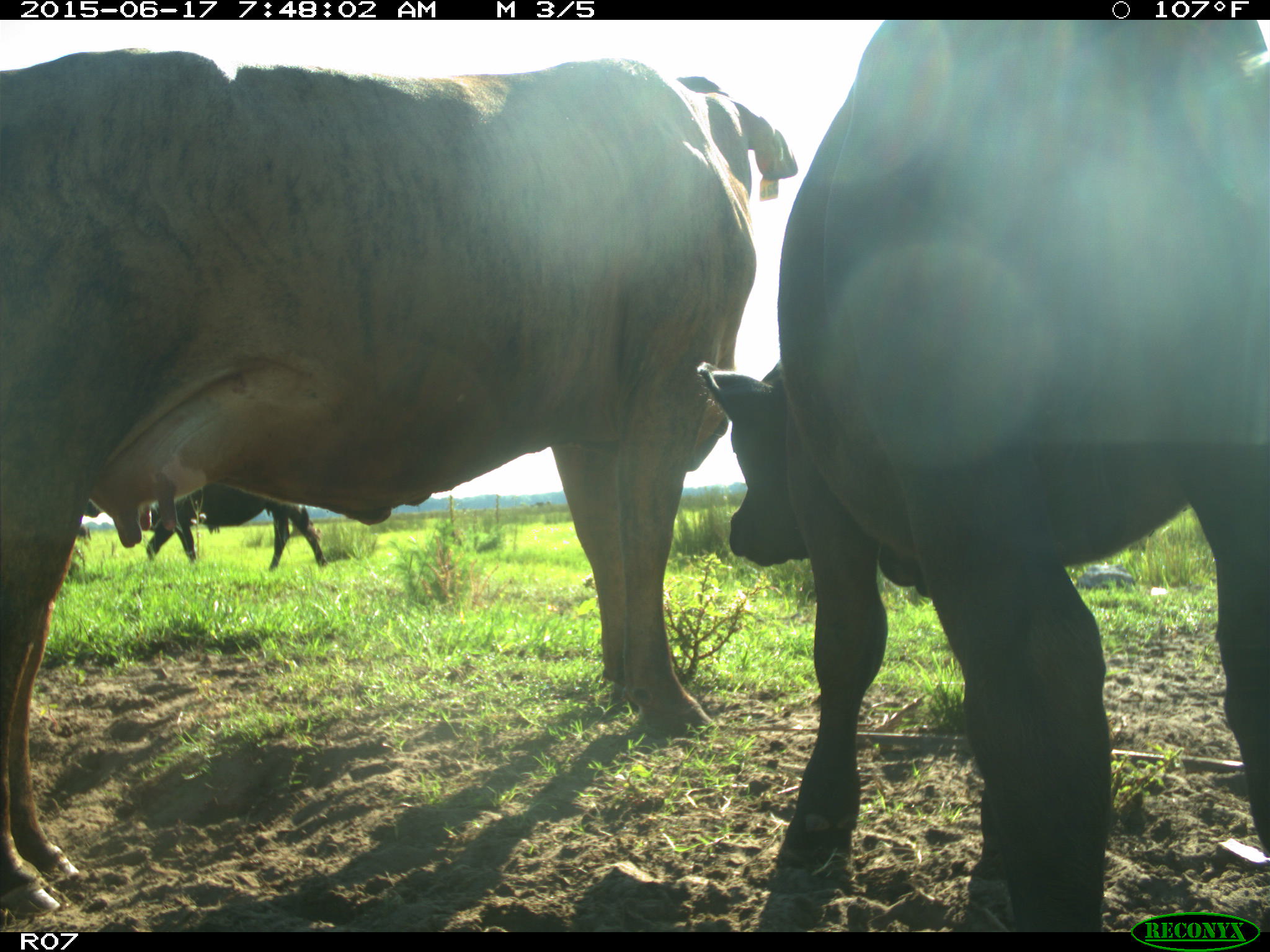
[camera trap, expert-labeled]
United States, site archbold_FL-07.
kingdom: Animalia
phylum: Chordata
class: Mammalia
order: Artiodactyla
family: Bovidae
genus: Bos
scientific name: Bos taurus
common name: domestic cow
Bos taurus (domestic cow).